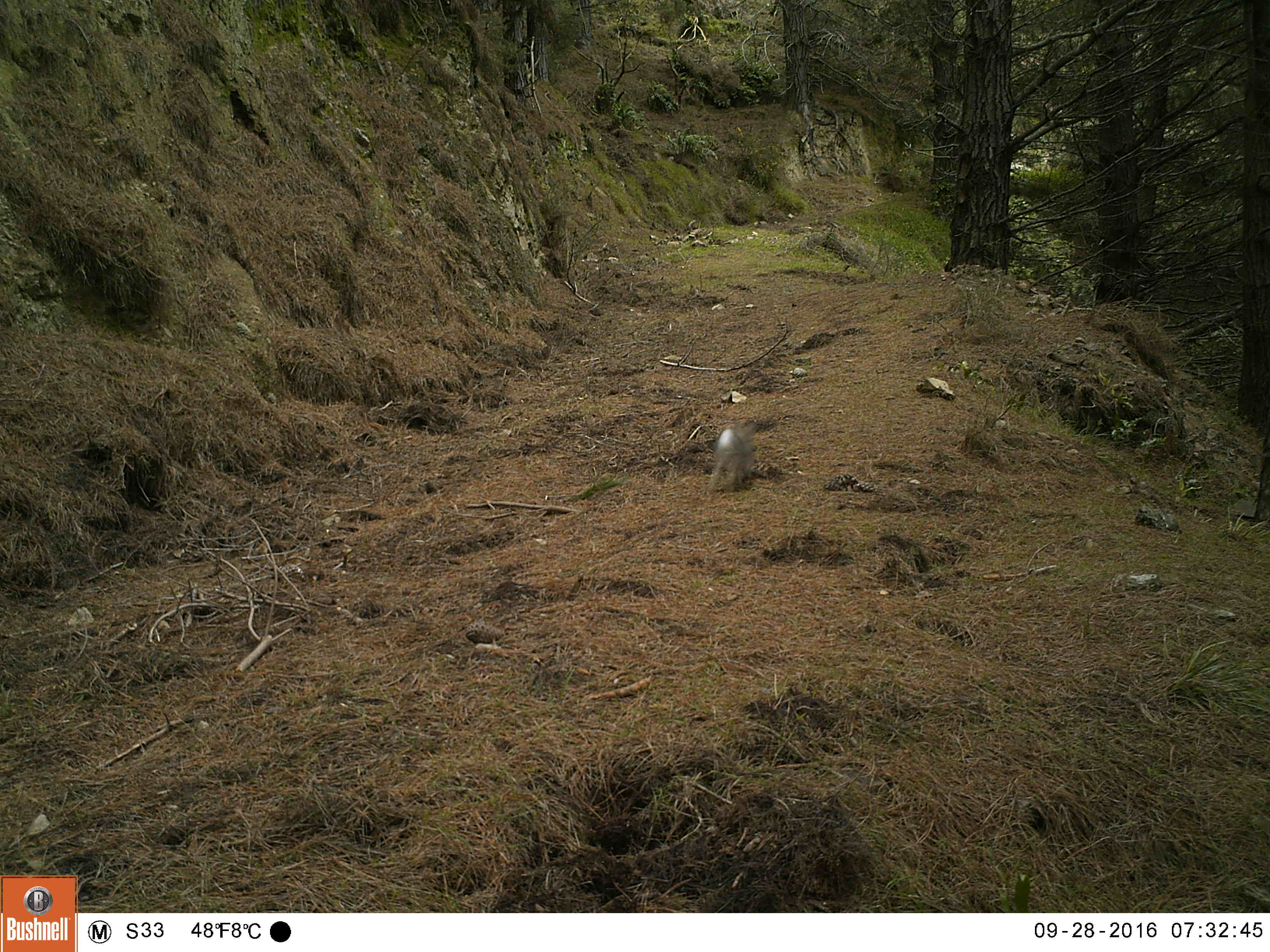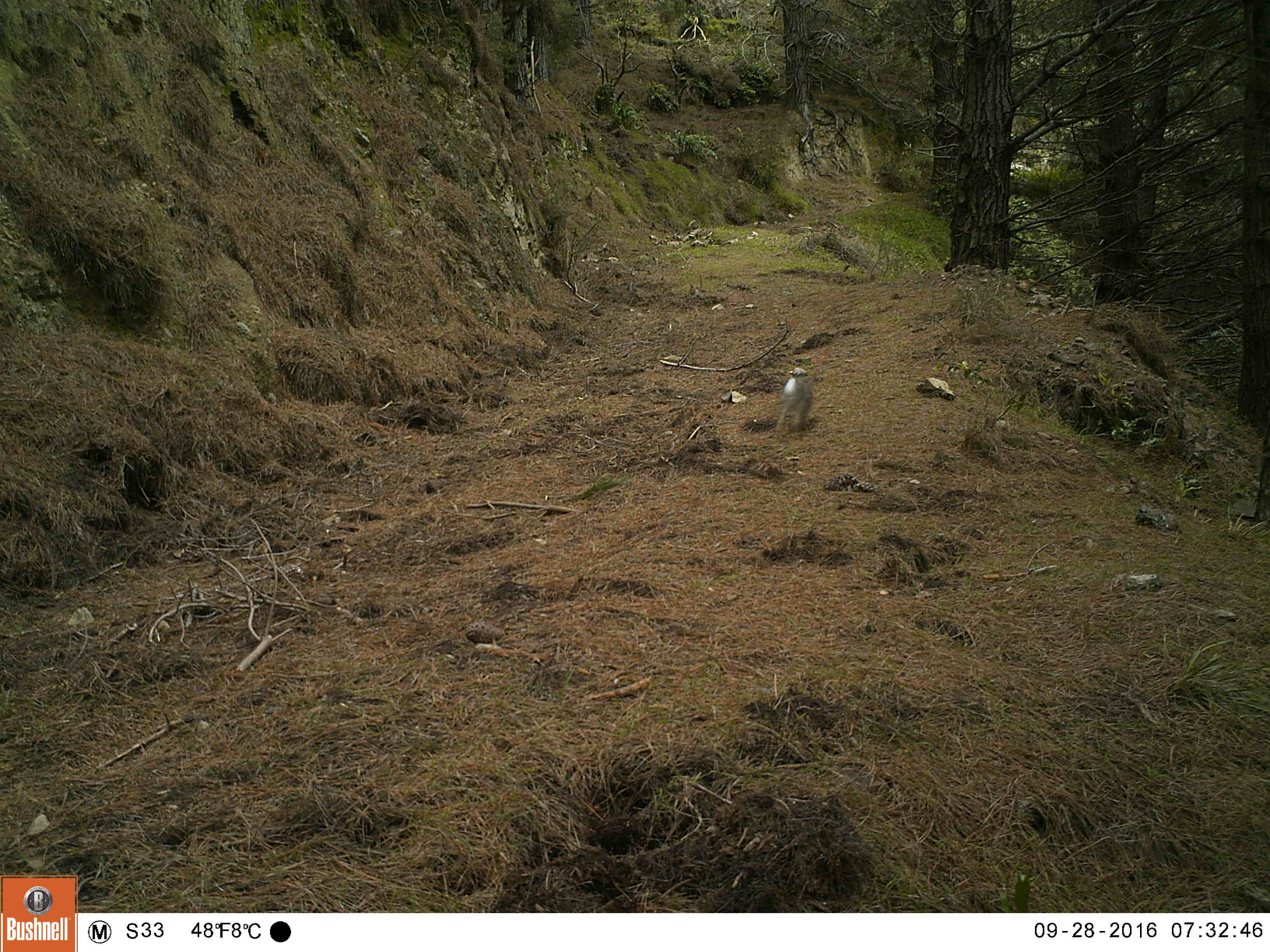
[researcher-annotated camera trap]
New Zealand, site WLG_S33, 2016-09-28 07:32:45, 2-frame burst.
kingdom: Animalia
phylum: Chordata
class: Mammalia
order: Lagomorpha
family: Leporidae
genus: Oryctolagus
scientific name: Oryctolagus cuniculus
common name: european rabbit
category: rabbit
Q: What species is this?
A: Rabbit (european rabbit) (Oryctolagus cuniculus).